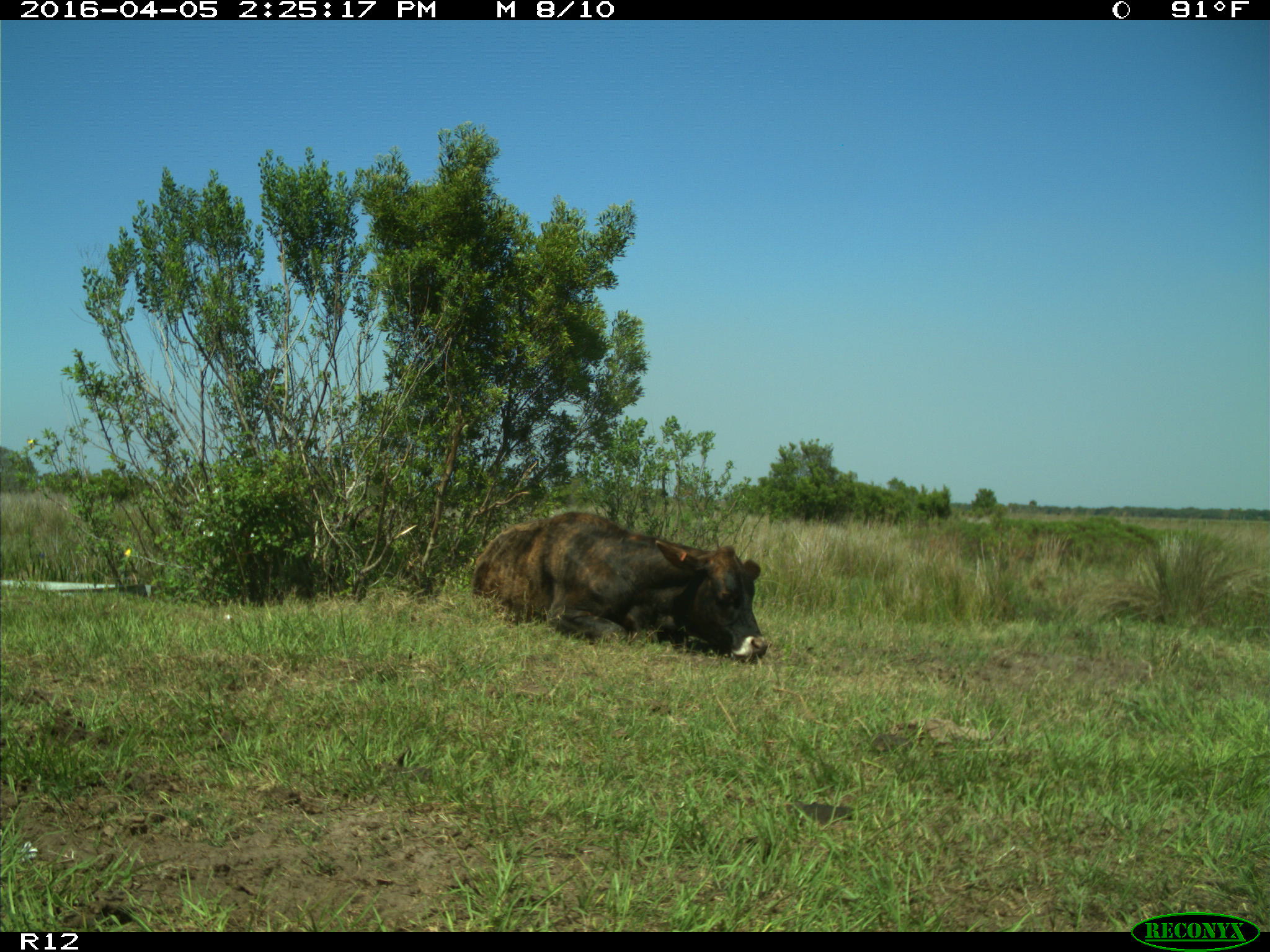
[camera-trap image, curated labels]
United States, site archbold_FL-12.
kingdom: Animalia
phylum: Chordata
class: Mammalia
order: Artiodactyla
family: Bovidae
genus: Bos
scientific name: Bos taurus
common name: domestic cow